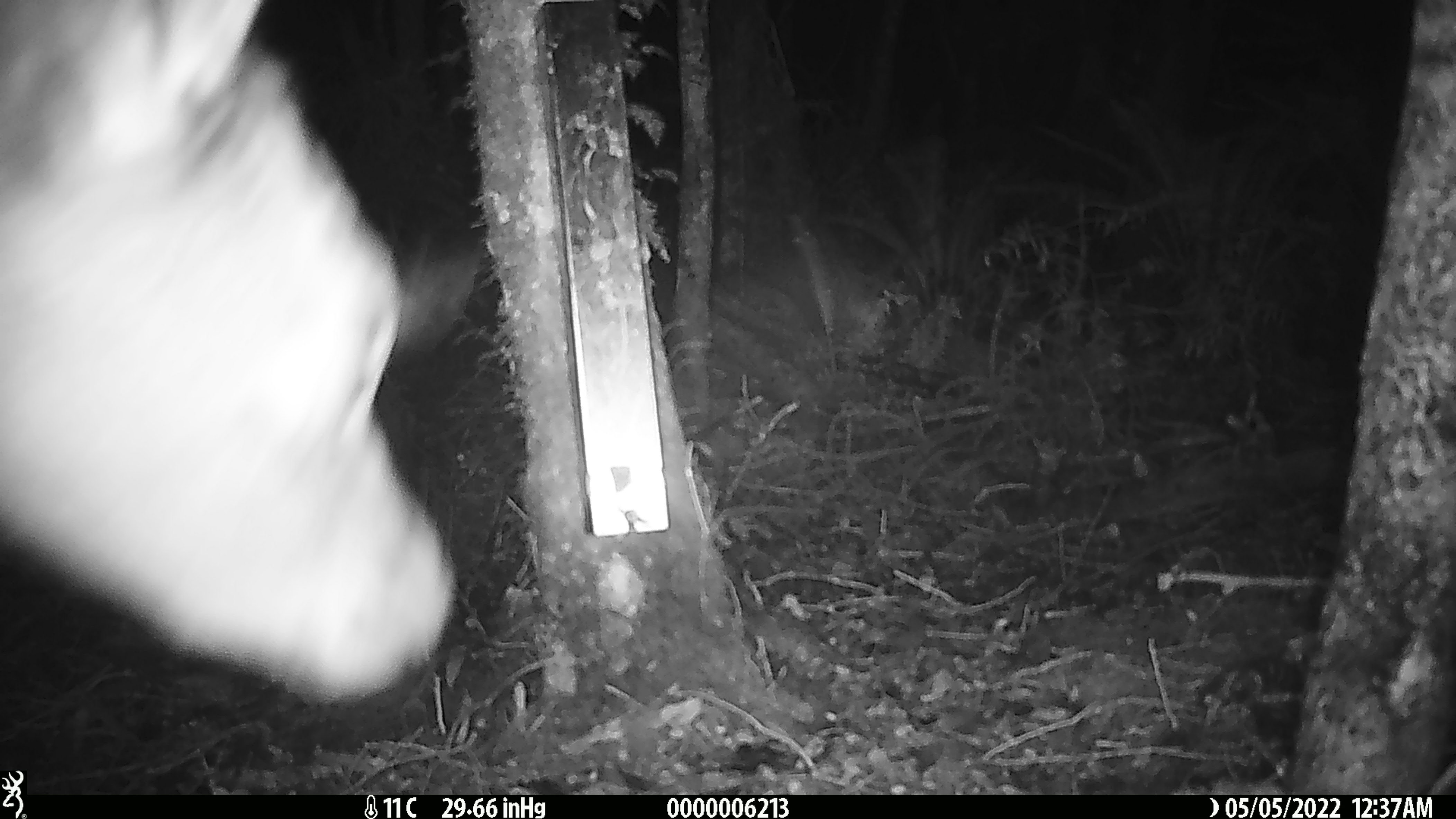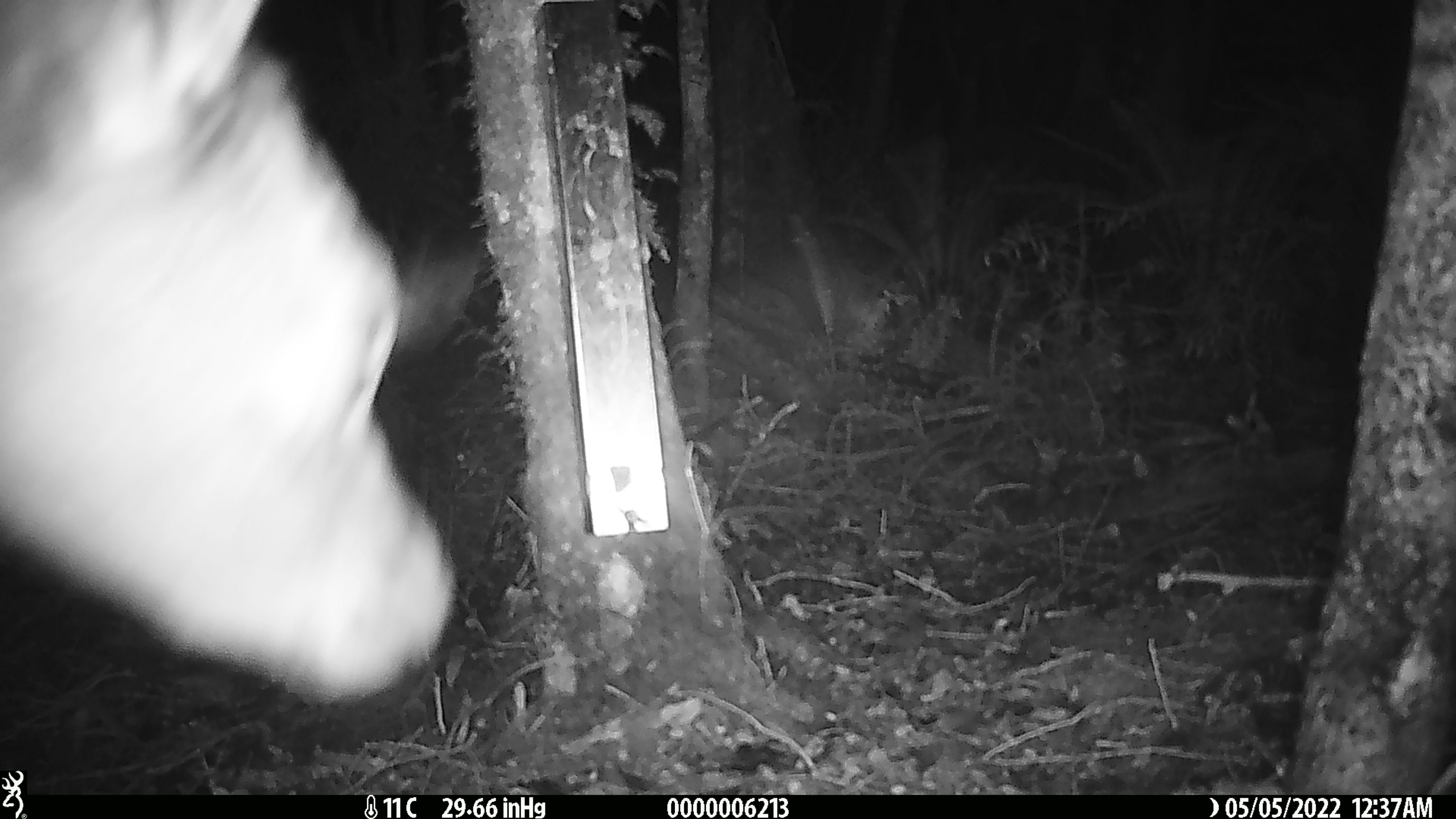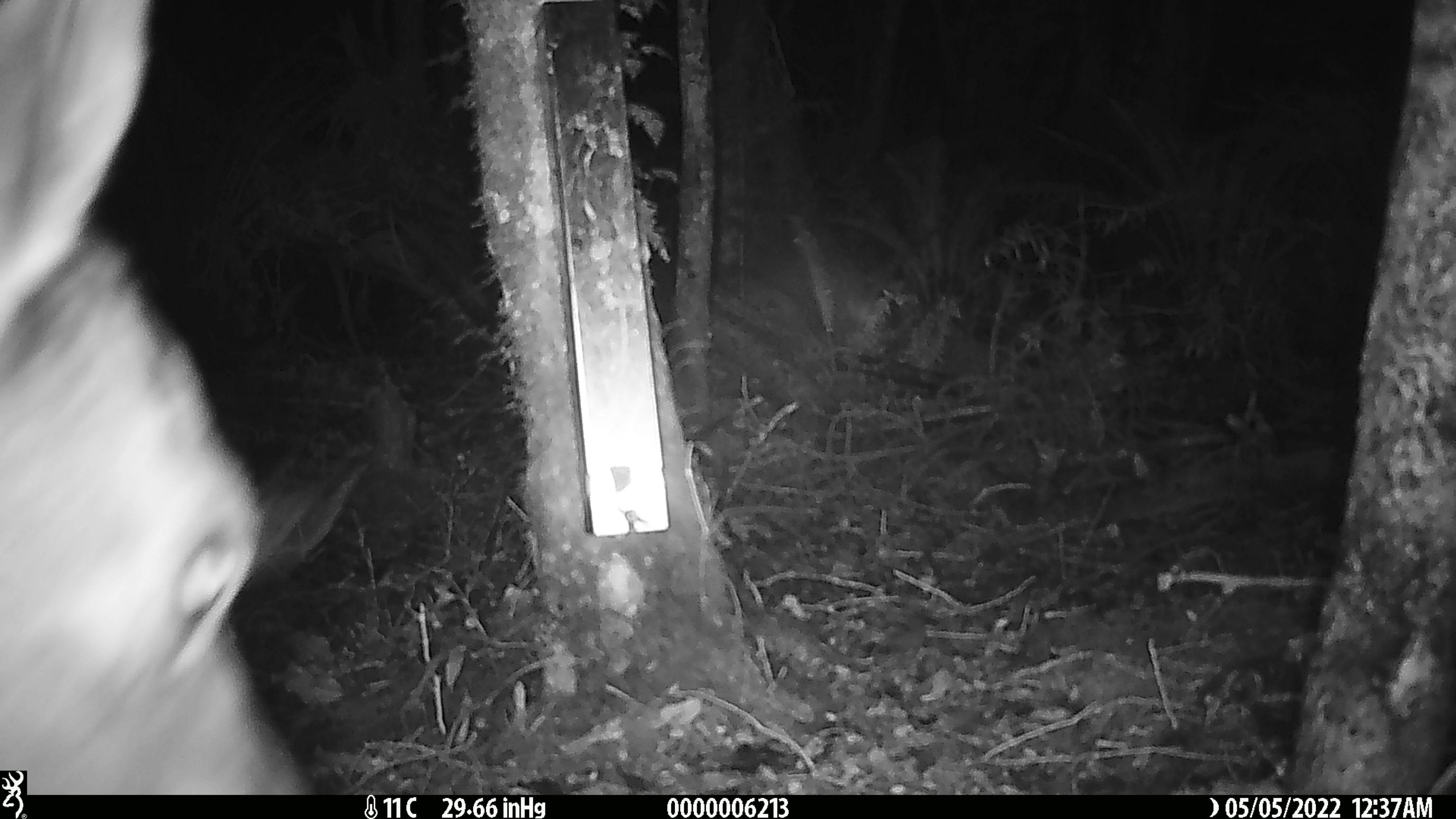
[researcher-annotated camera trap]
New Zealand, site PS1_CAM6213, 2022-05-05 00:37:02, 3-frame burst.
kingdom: Animalia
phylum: Chordata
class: Mammalia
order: Artiodactyla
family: Cervidae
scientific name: Cervidae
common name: deer